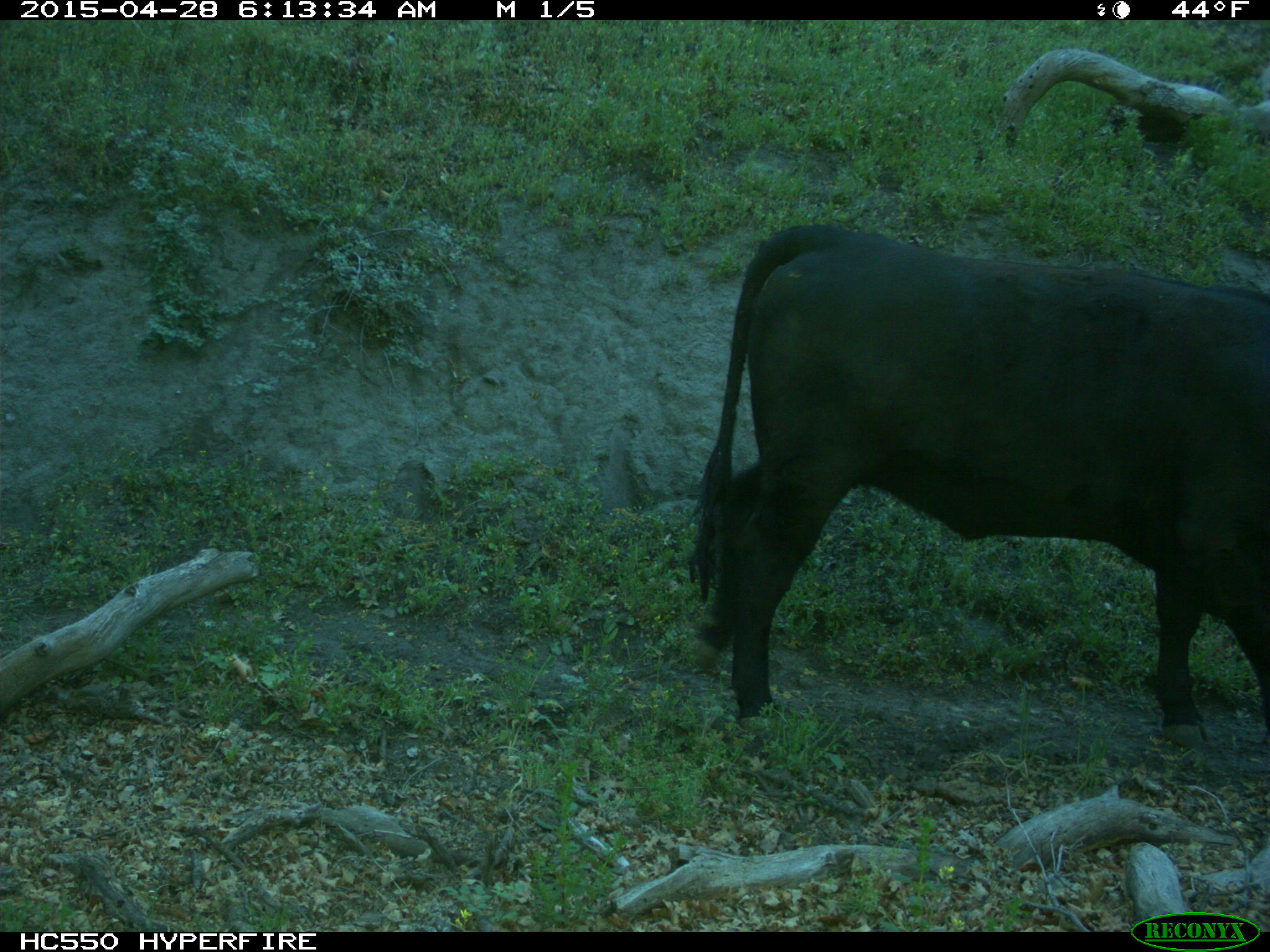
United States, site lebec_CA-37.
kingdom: Animalia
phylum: Chordata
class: Mammalia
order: Artiodactyla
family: Bovidae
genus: Bos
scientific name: Bos taurus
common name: domestic cow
Bos taurus (domestic cow).